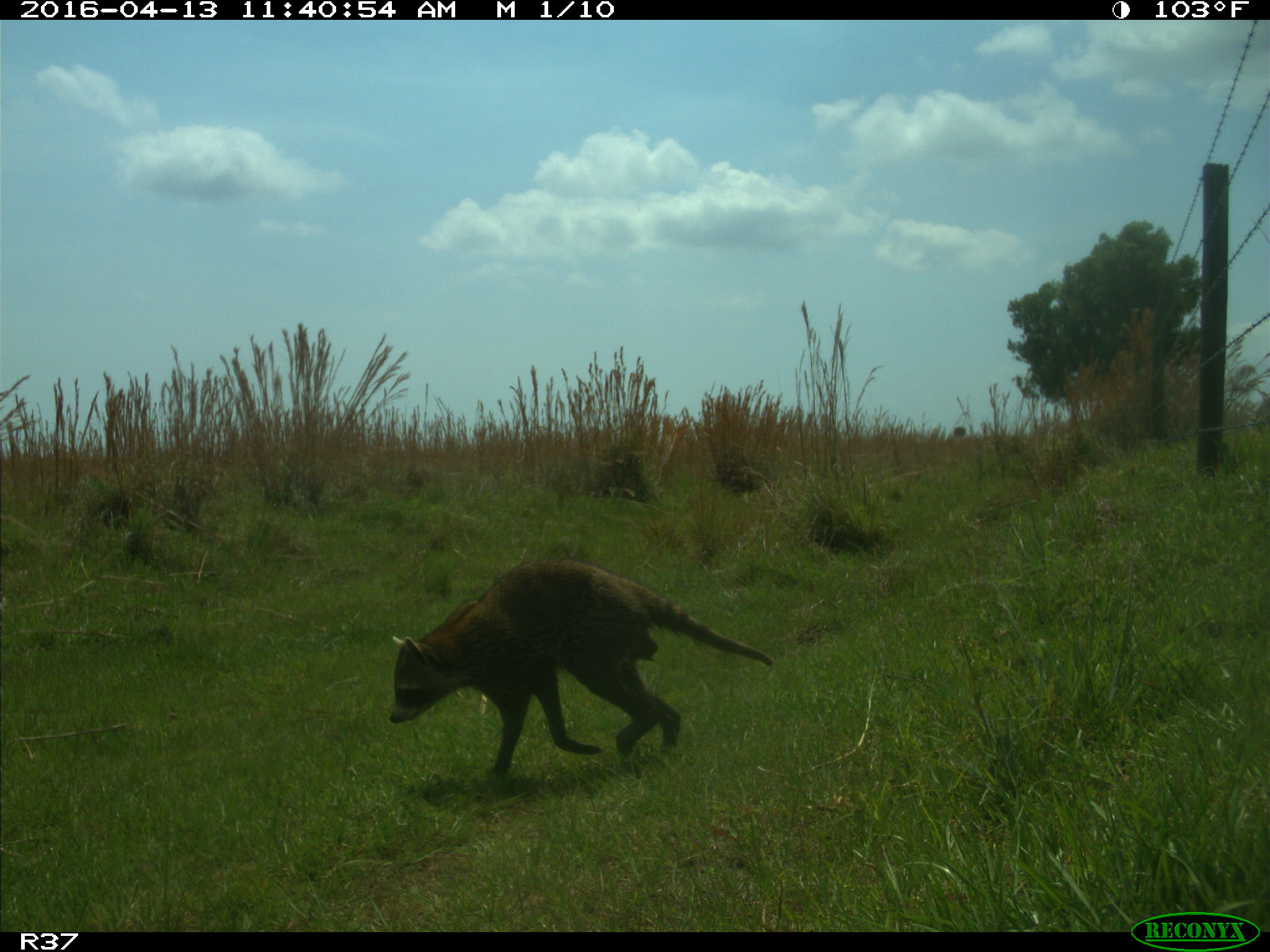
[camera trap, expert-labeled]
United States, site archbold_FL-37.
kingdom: Animalia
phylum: Chordata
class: Mammalia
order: Carnivora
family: Procyonidae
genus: Procyon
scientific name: Procyon lotor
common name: common raccoon